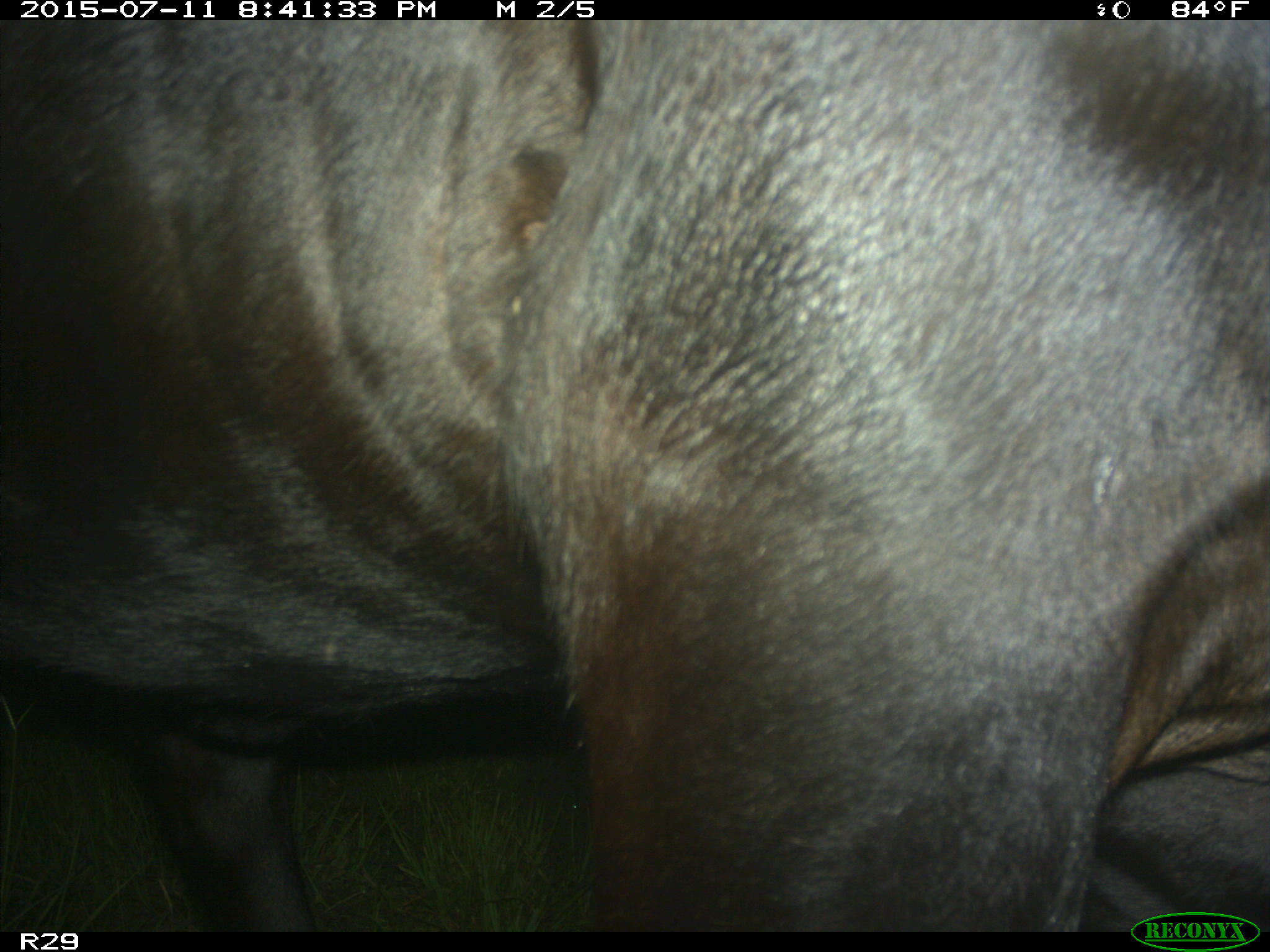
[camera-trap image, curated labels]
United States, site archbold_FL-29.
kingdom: Animalia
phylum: Chordata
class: Mammalia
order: Artiodactyla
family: Bovidae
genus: Bos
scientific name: Bos taurus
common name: domestic cow